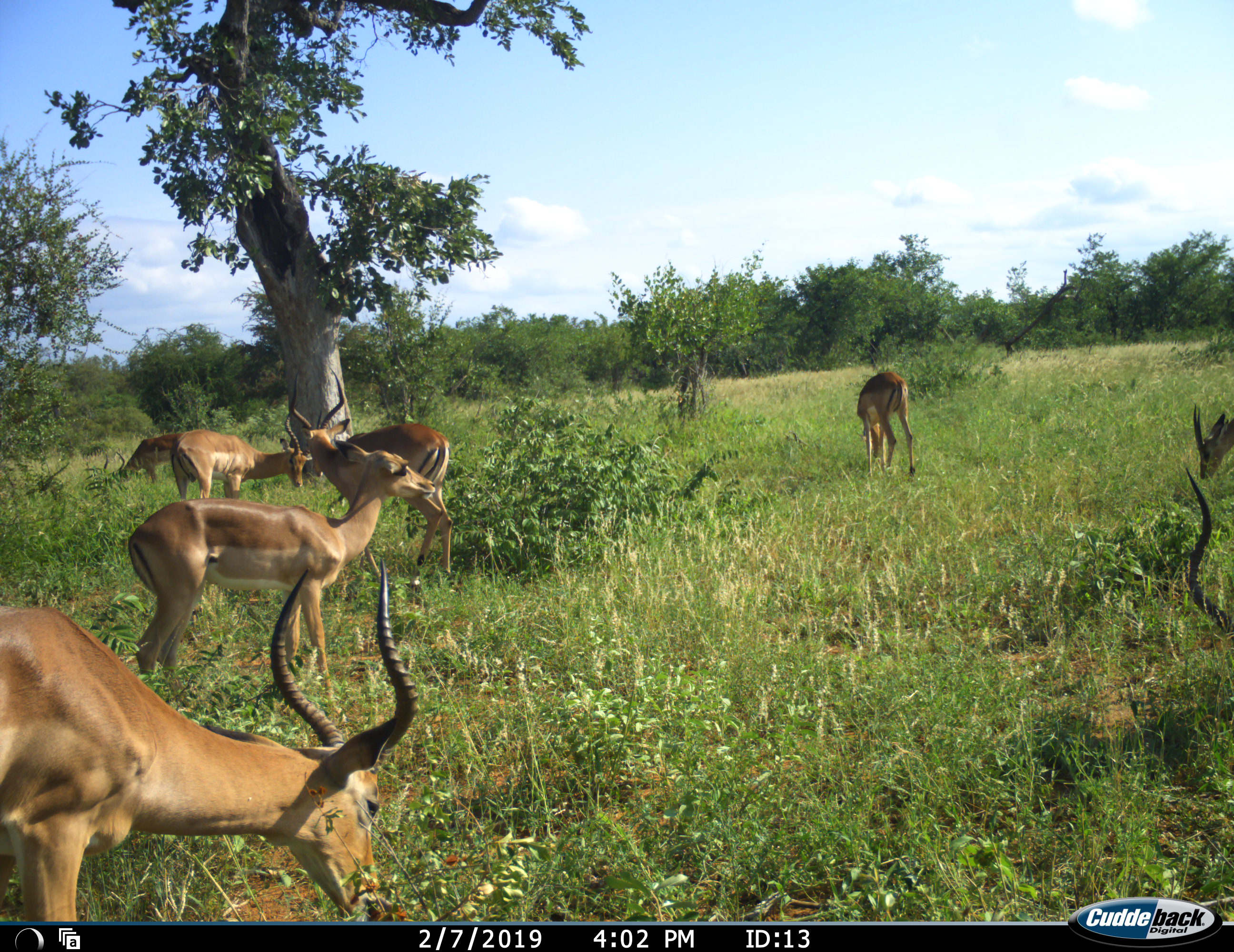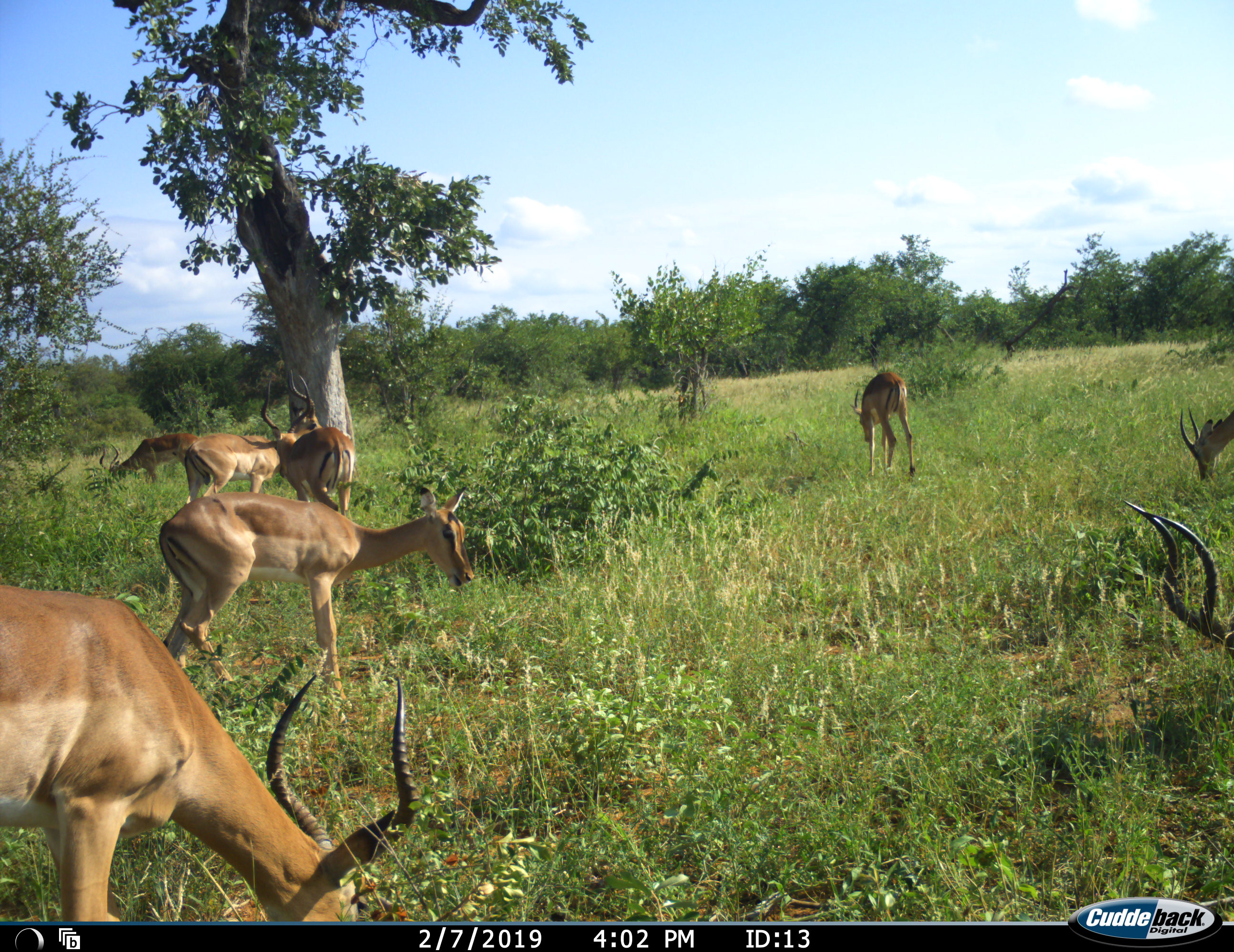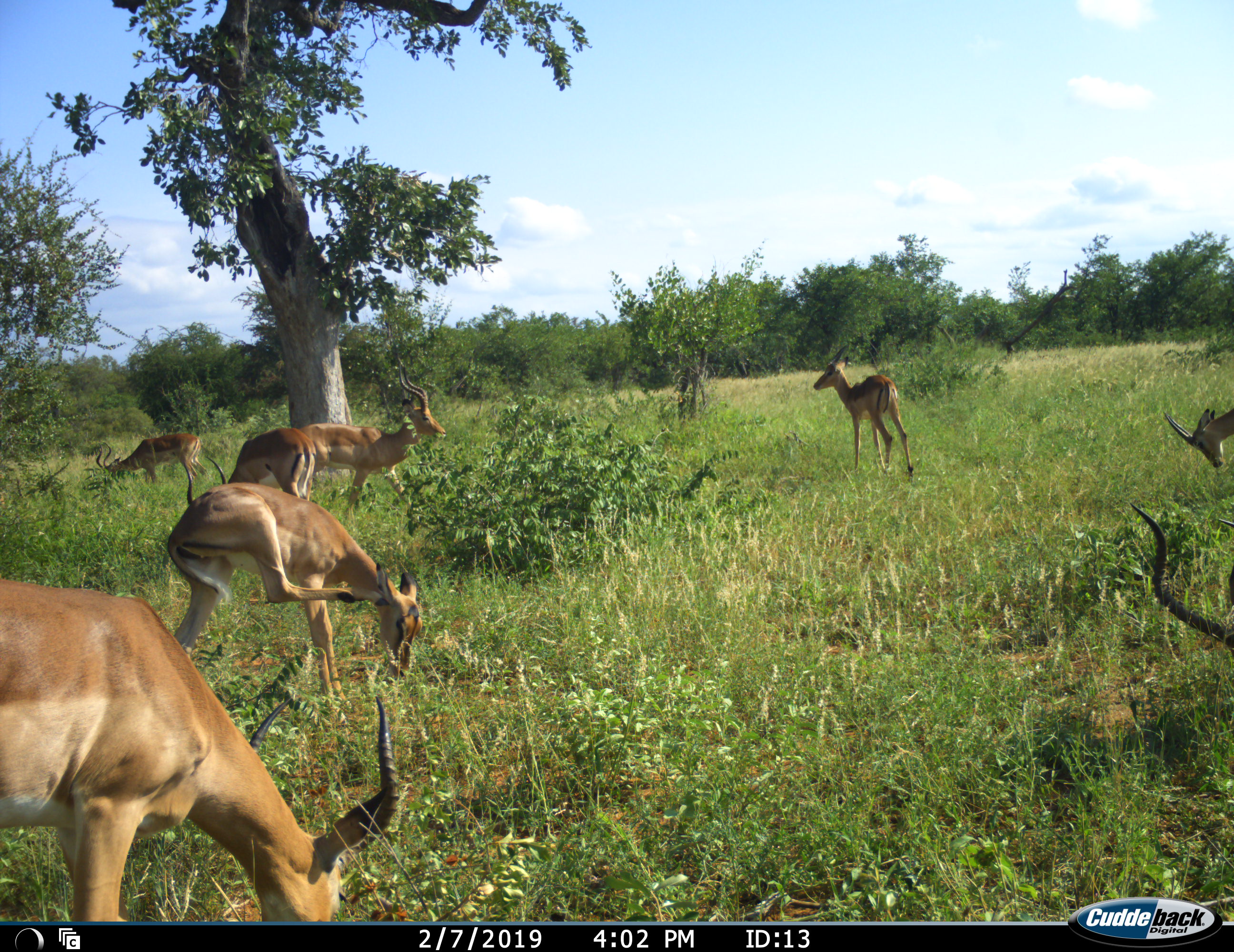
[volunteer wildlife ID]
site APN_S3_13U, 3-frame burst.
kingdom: Animalia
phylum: Chordata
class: Mammalia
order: Artiodactyla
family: Bovidae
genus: Aepyceros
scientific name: Aepyceros melampus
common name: impala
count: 8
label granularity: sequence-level